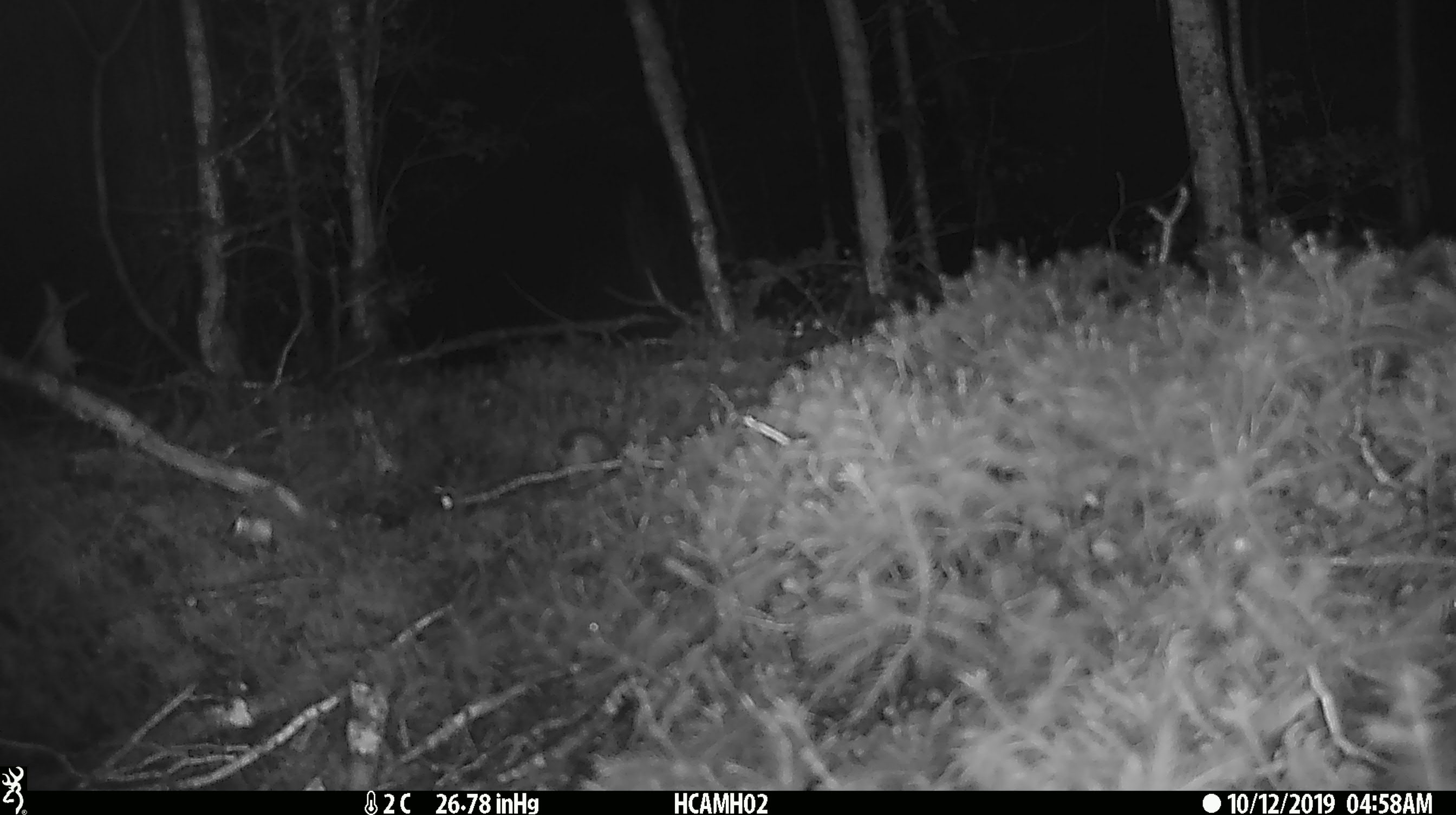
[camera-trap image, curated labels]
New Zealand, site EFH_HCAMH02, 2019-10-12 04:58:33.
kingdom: Animalia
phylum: Chordata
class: Mammalia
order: Rodentia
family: Muridae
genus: Mus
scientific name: Mus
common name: mouse